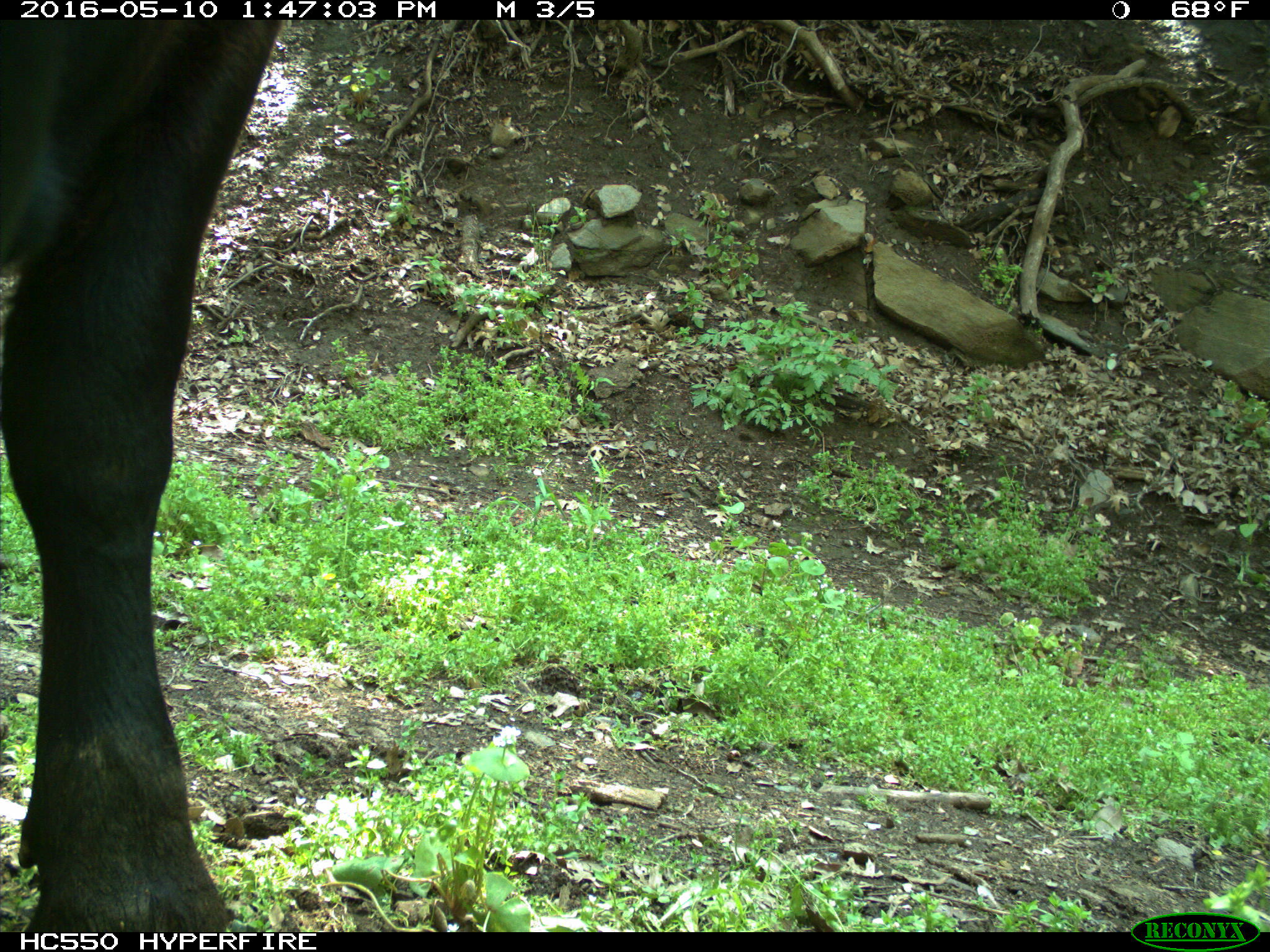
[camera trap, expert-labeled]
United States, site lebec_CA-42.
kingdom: Animalia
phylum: Chordata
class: Mammalia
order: Artiodactyla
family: Bovidae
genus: Bos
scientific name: Bos taurus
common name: domestic cow